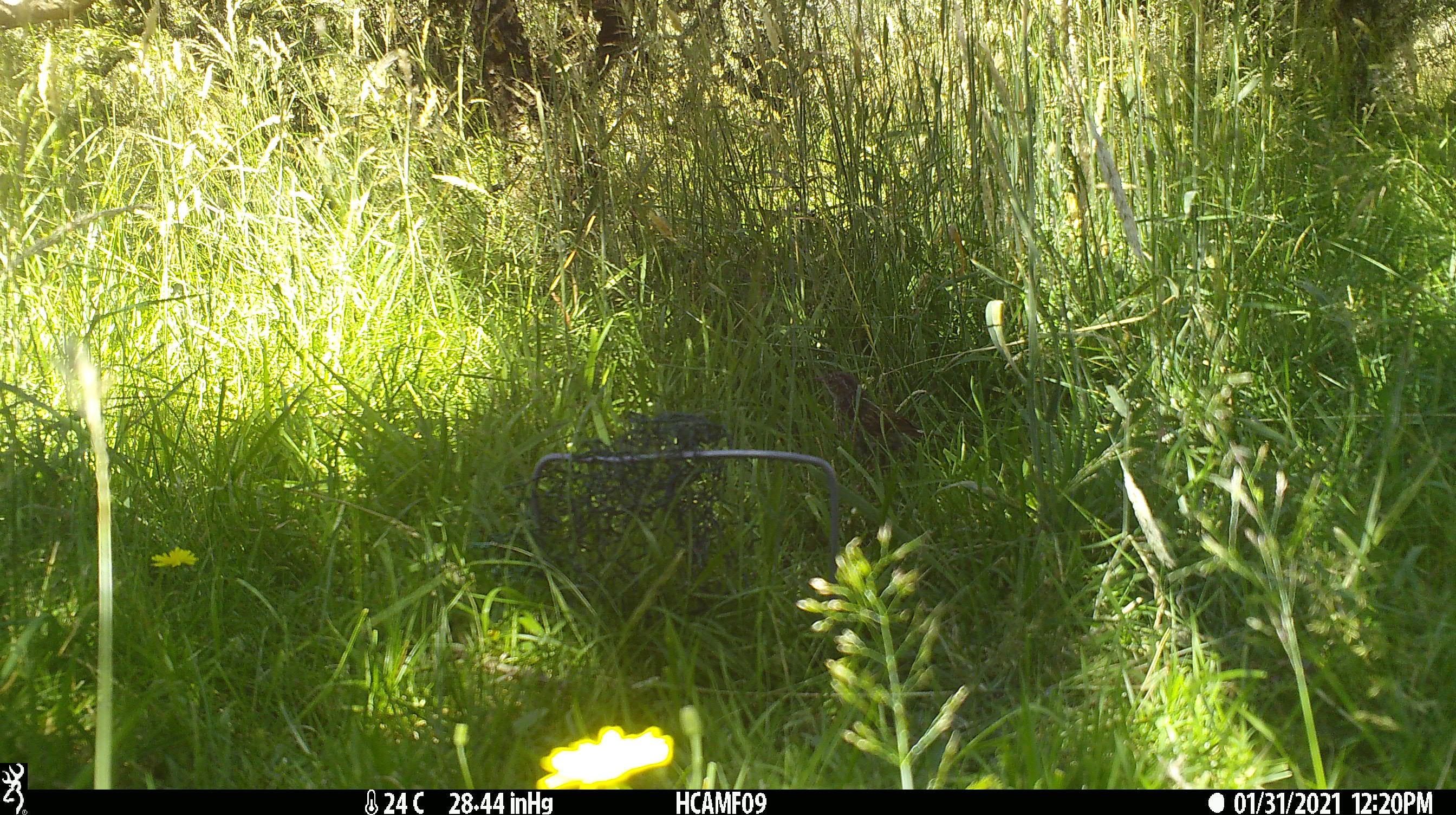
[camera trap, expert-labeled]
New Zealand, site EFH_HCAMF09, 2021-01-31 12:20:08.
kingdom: Animalia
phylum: Chordata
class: Aves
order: Passeriformes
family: Turdidae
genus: Turdus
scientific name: Turdus philomelos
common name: song thrush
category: thrush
Thrush (song thrush) (Turdus philomelos).